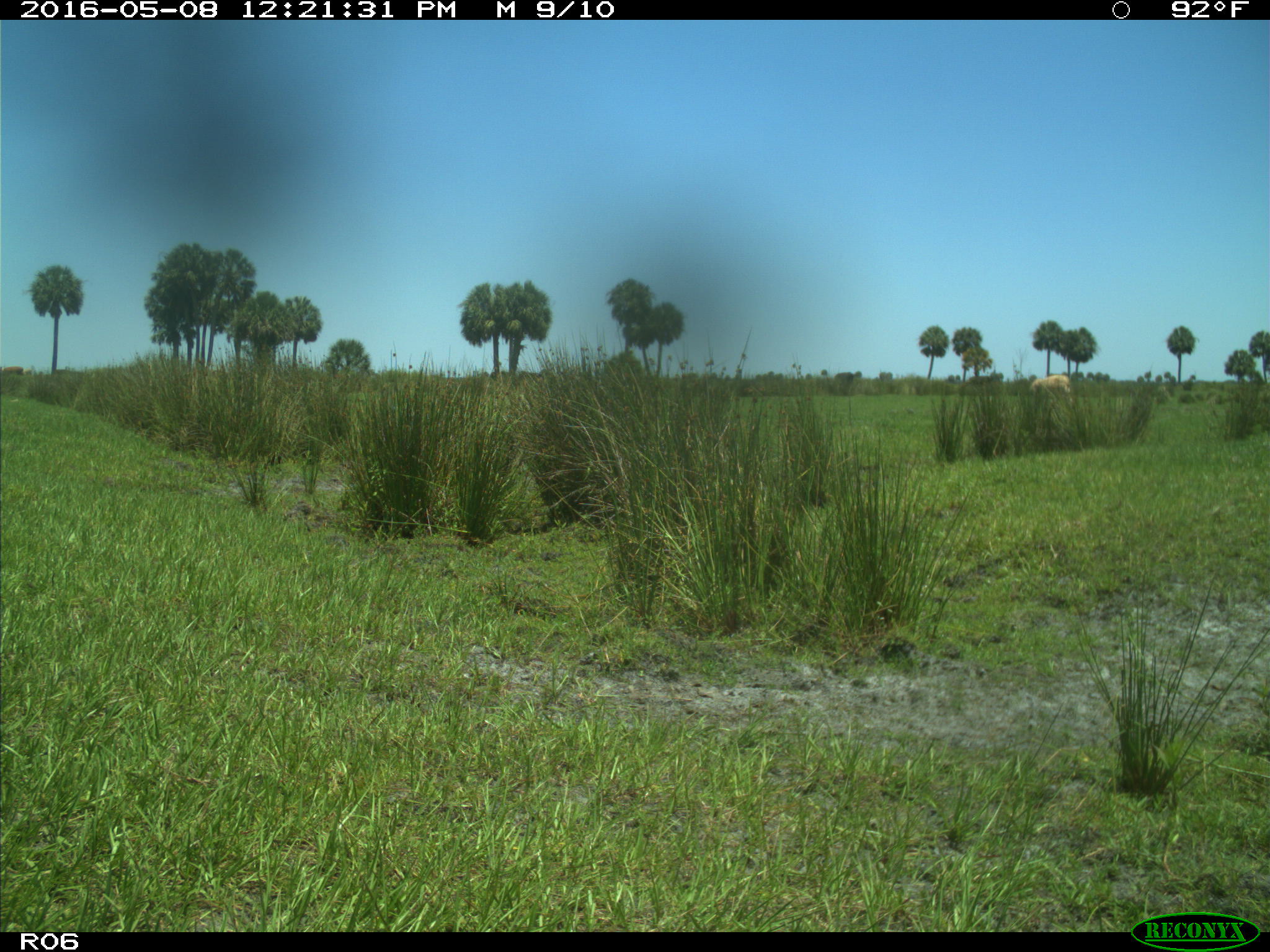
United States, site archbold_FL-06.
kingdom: Animalia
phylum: Chordata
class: Mammalia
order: Artiodactyla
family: Bovidae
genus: Bos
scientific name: Bos taurus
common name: domestic cow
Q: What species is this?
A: Bos taurus (domestic cow).